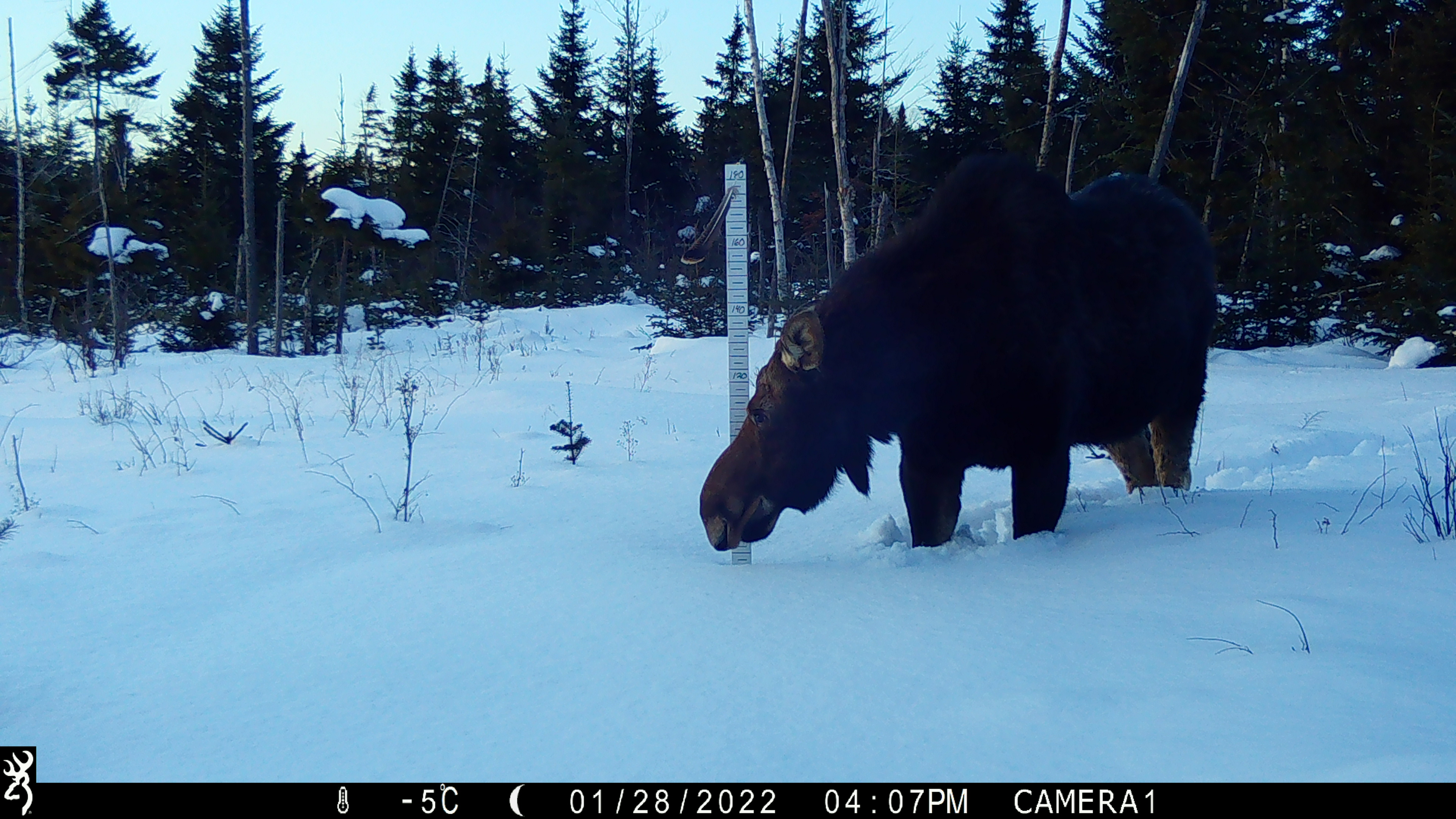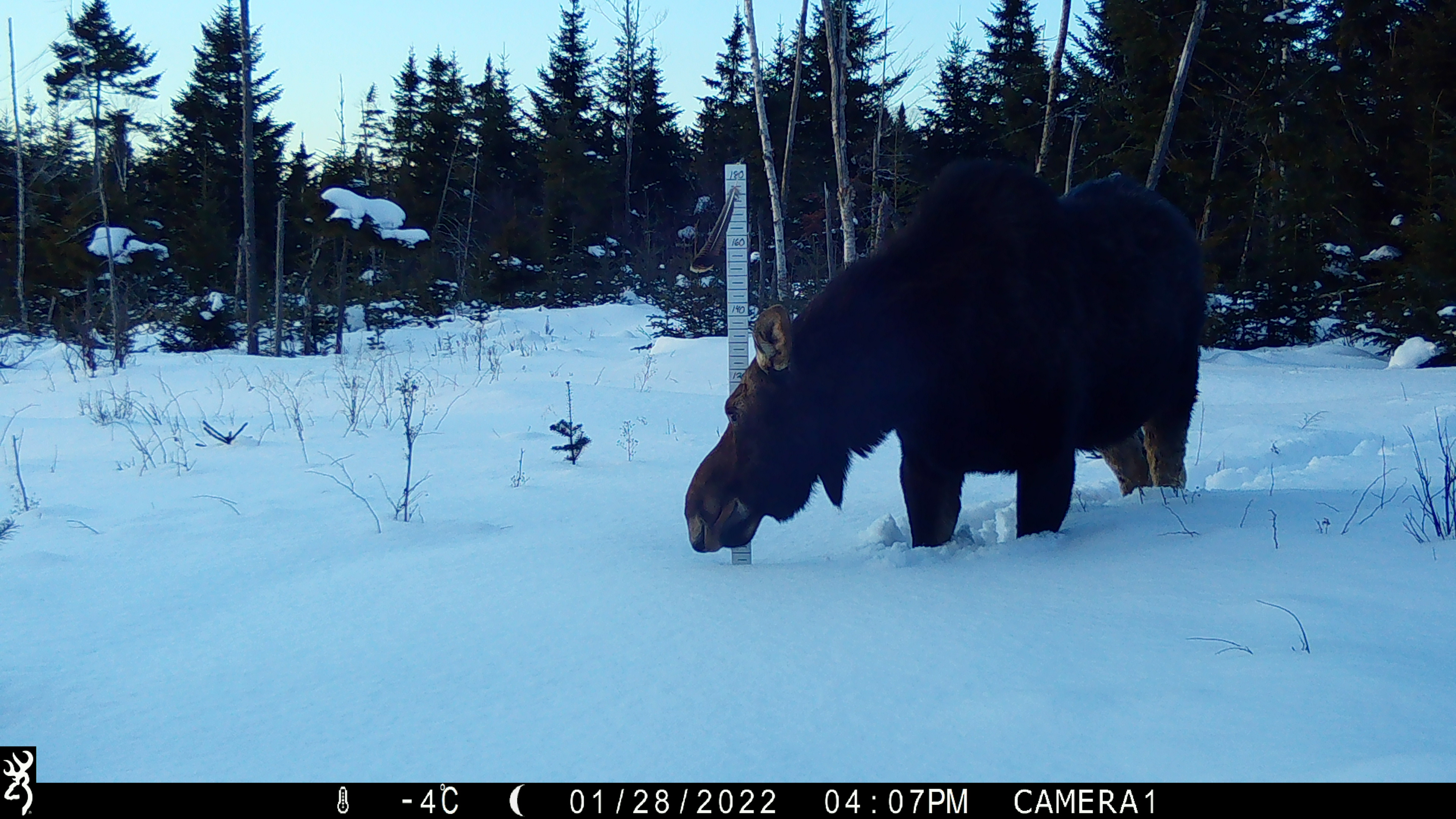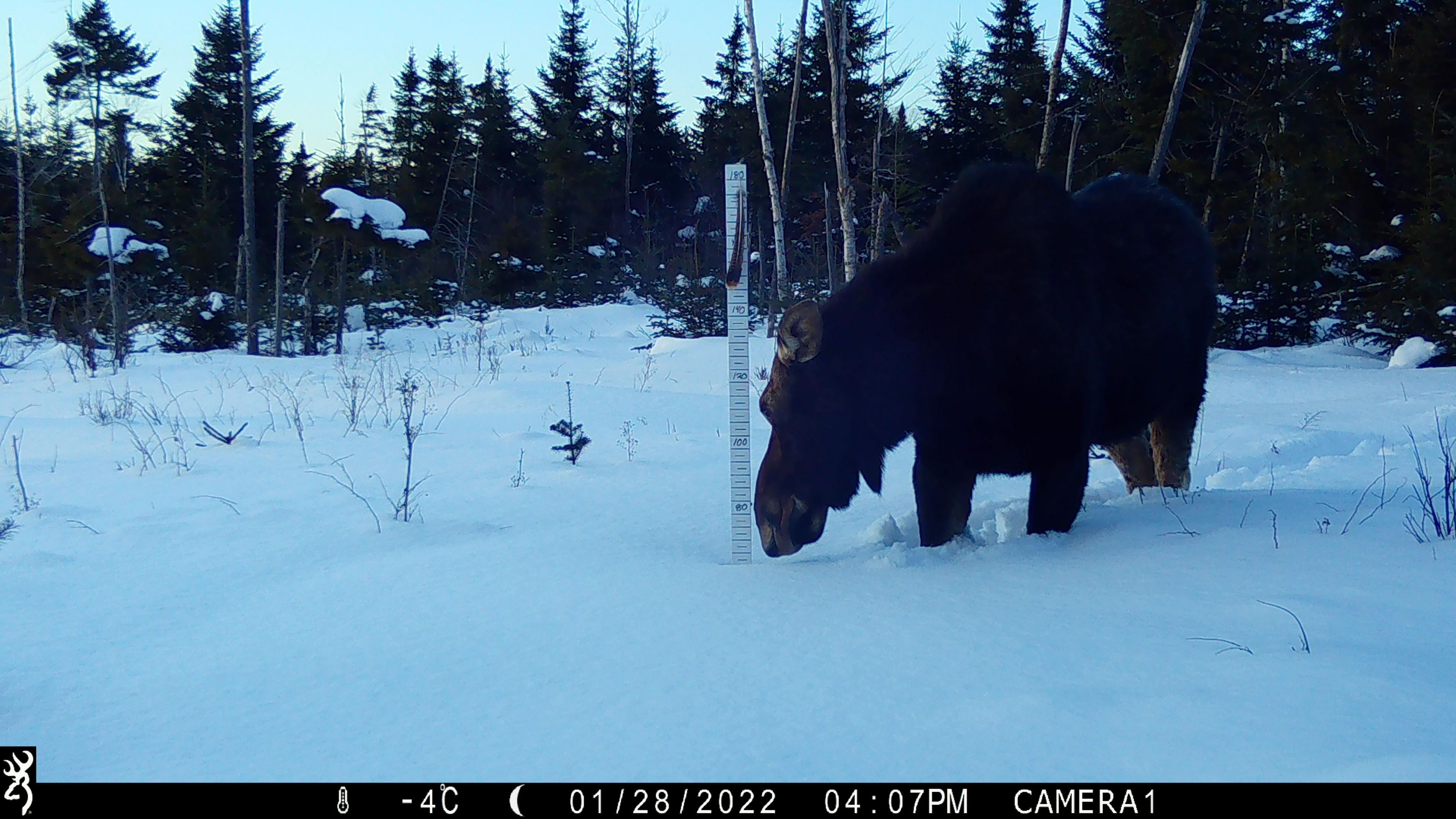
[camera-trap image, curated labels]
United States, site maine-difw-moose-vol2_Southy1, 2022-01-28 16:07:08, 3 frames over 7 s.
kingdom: Animalia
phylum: Chordata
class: Mammalia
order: Artiodactyla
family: Cervidae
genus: Alces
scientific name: Alces alces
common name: moose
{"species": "moose (Alces alces)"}